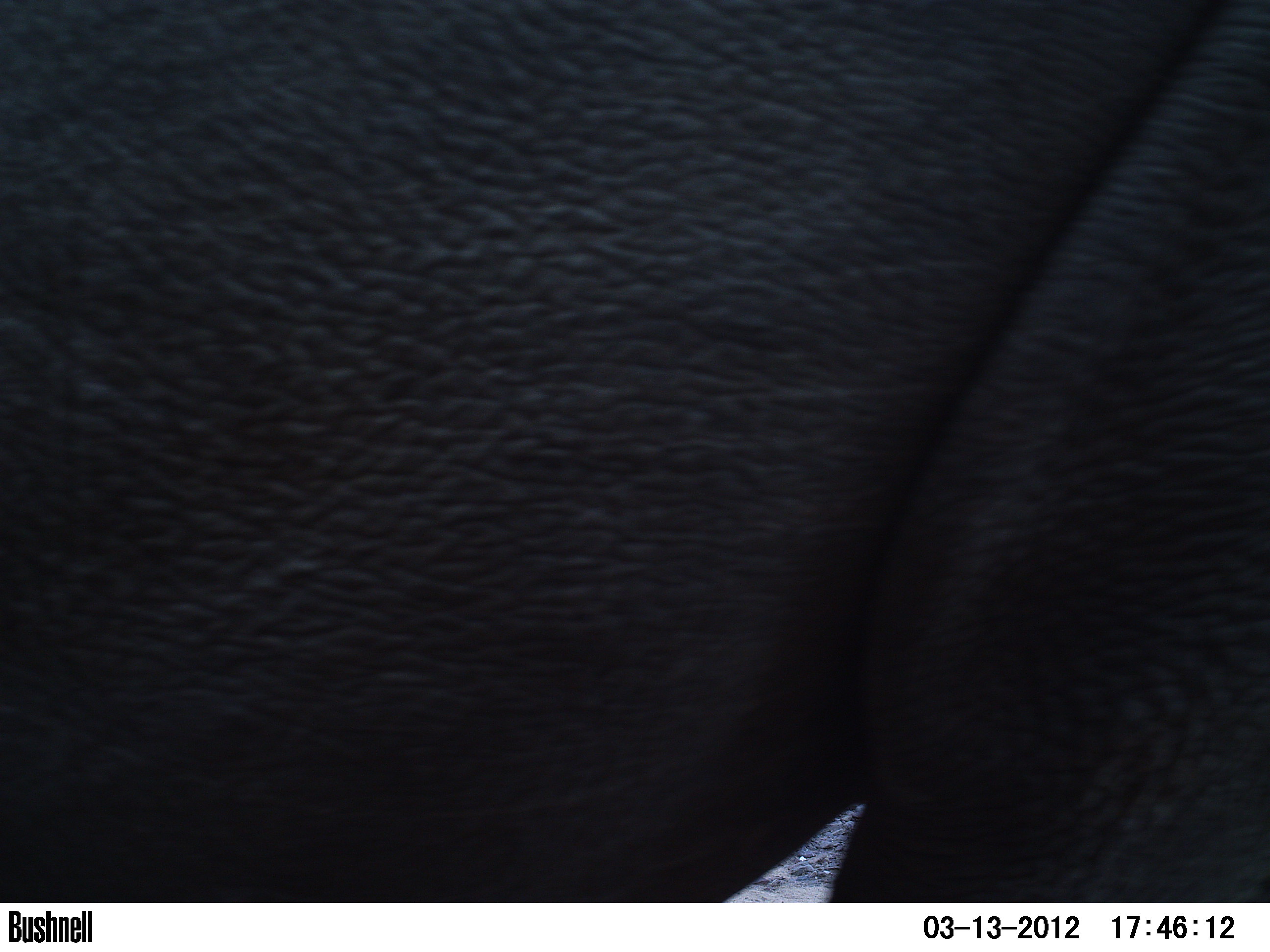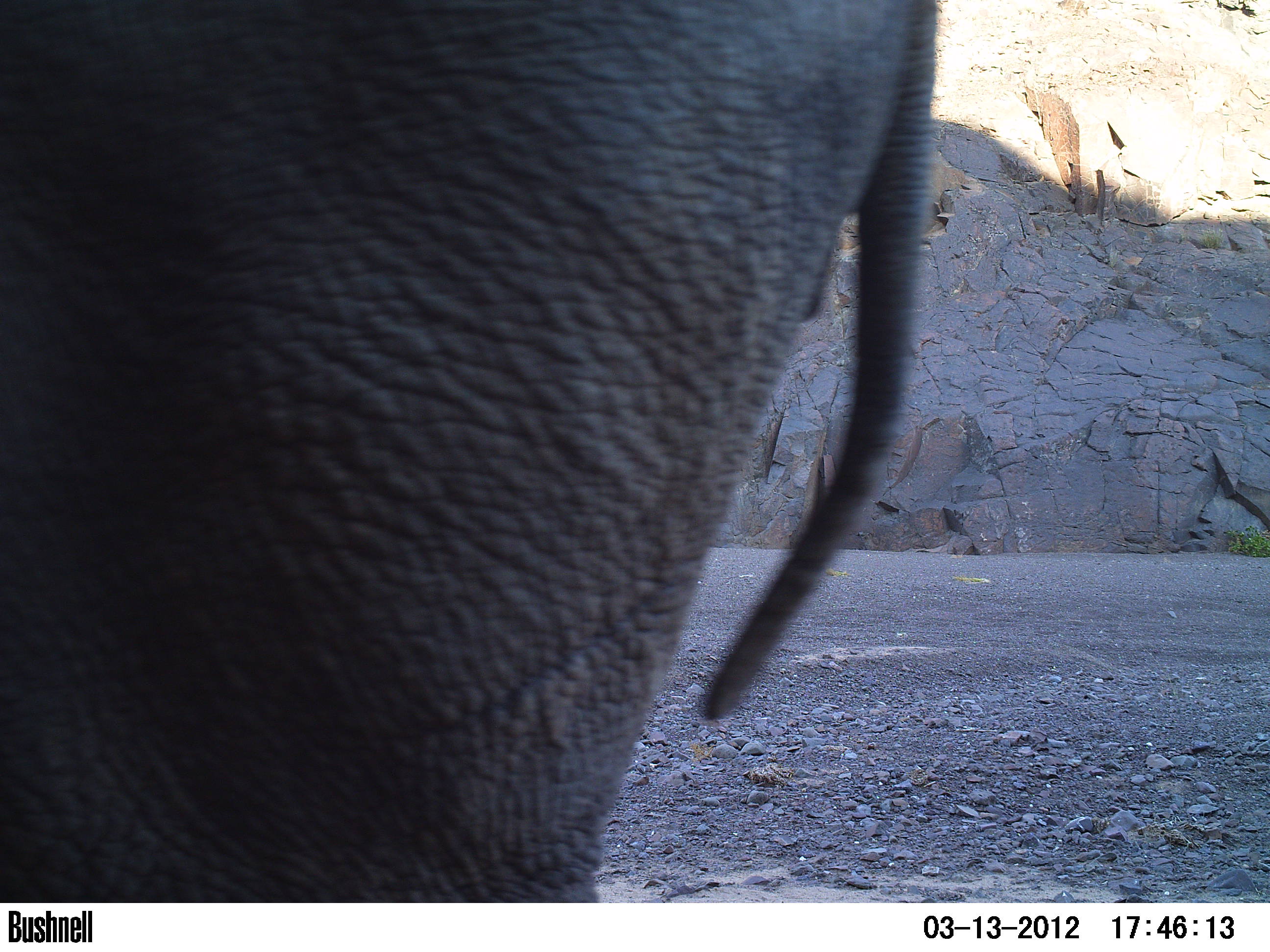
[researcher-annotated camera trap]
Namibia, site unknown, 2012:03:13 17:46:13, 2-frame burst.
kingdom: Animalia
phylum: Chordata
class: Mammalia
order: Perissodactyla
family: Rhinocerotidae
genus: Diceros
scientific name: Diceros bicornis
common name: black rhinoceros